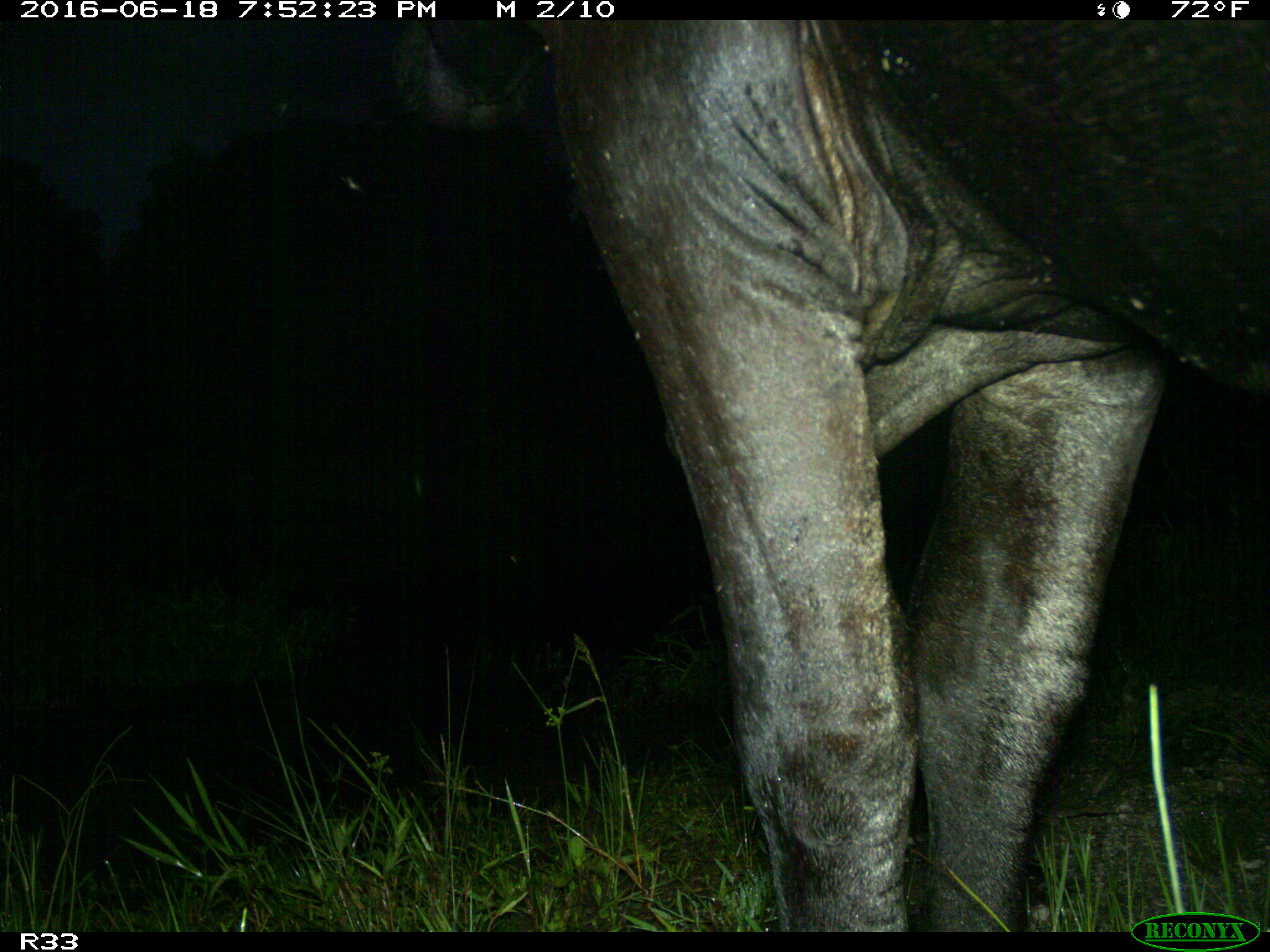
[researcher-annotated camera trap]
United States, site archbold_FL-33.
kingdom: Animalia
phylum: Chordata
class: Mammalia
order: Artiodactyla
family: Bovidae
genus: Bos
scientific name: Bos taurus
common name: domestic cow